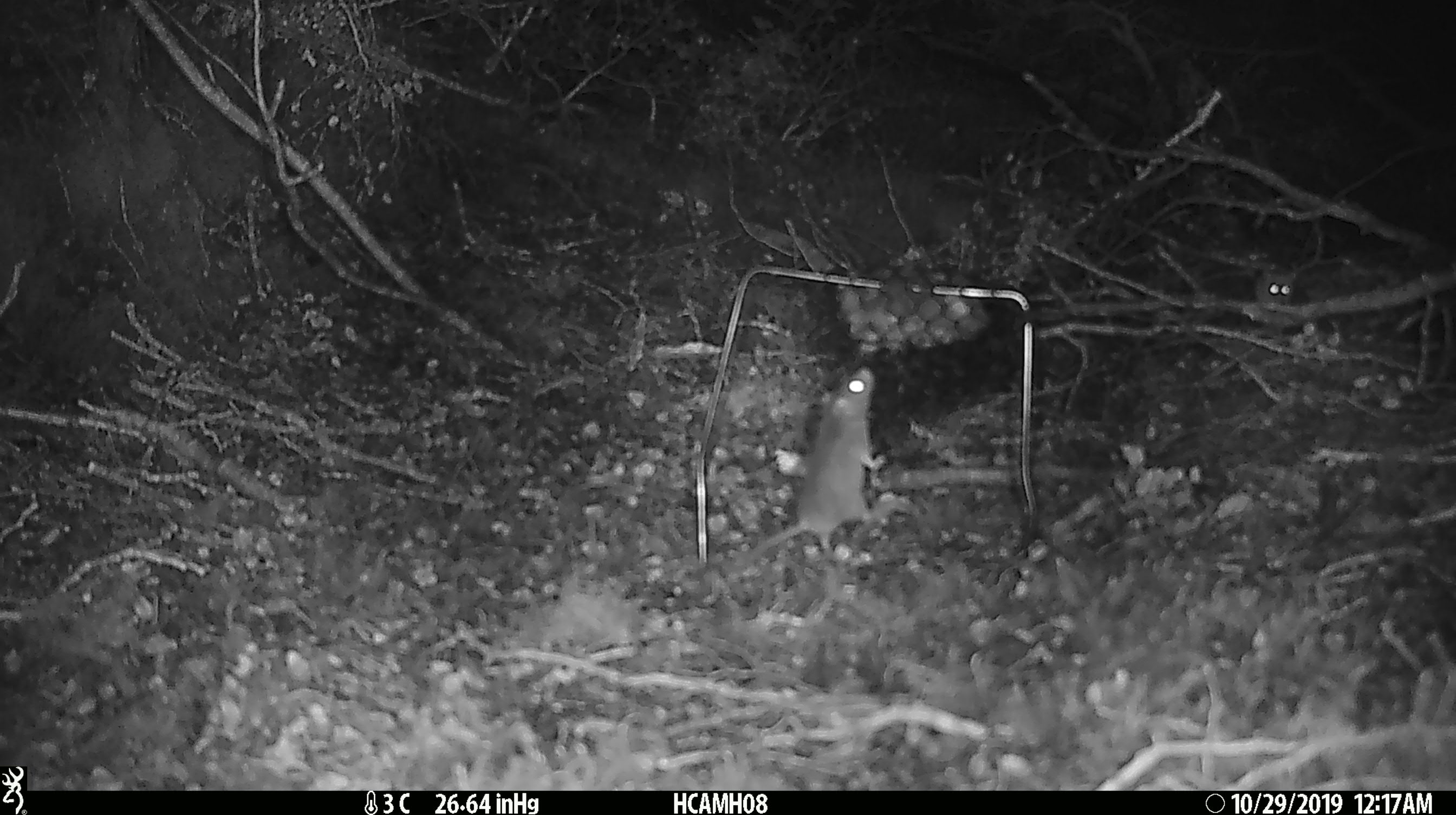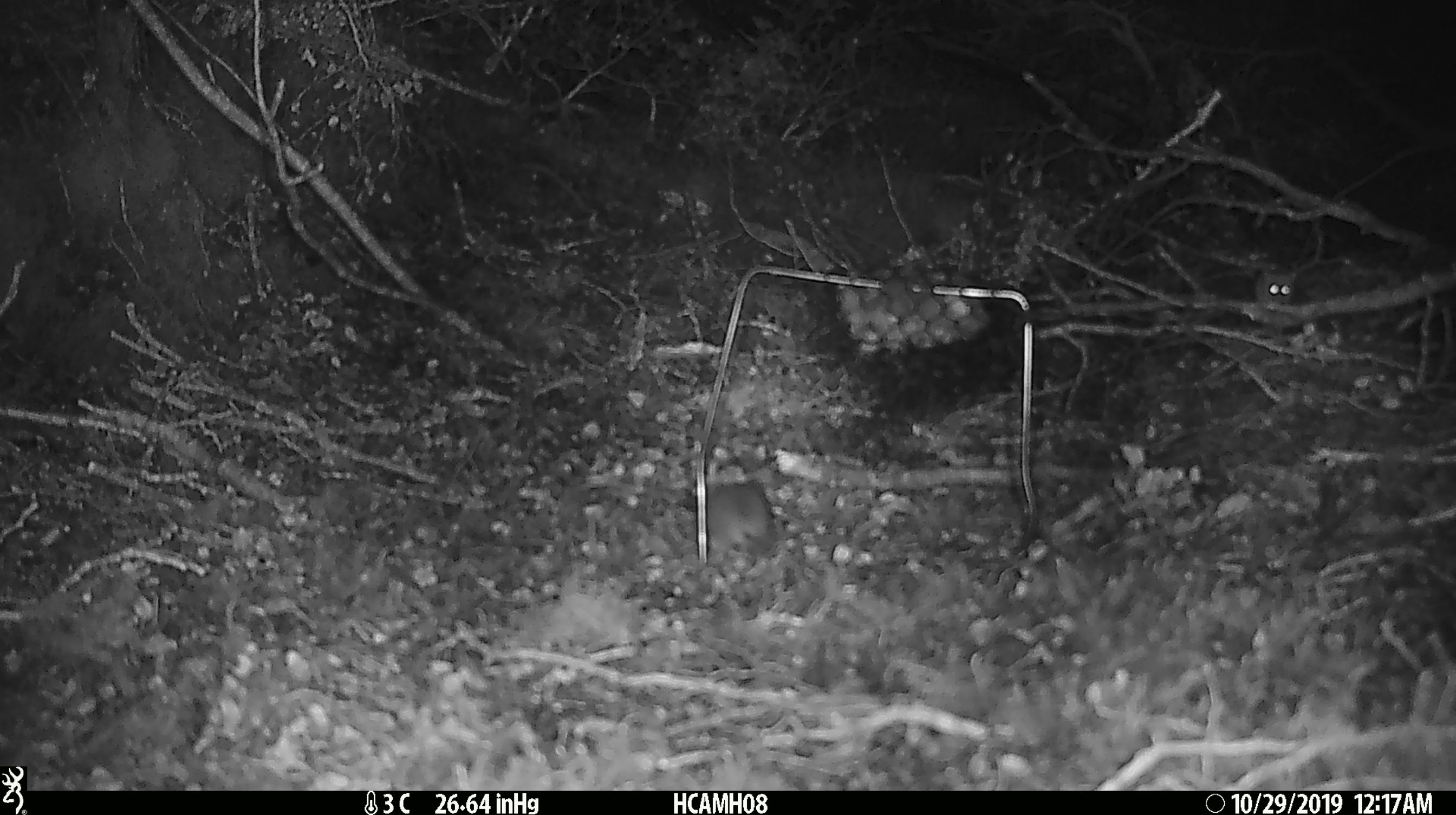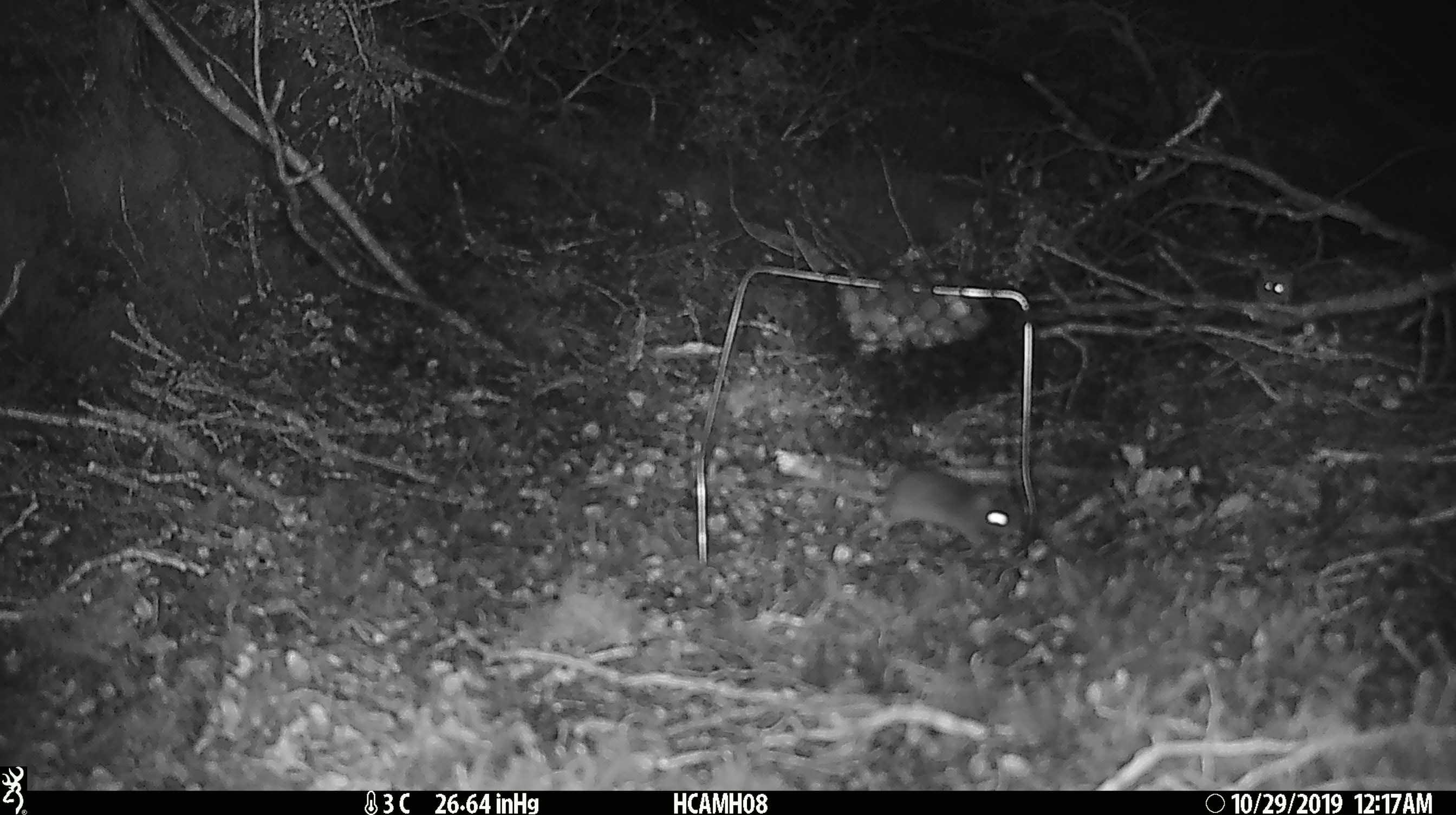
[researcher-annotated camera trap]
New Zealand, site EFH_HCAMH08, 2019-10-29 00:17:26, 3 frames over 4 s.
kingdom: Animalia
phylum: Chordata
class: Mammalia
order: Rodentia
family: Muridae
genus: Mus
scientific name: Mus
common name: mouse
Mouse (Mus).